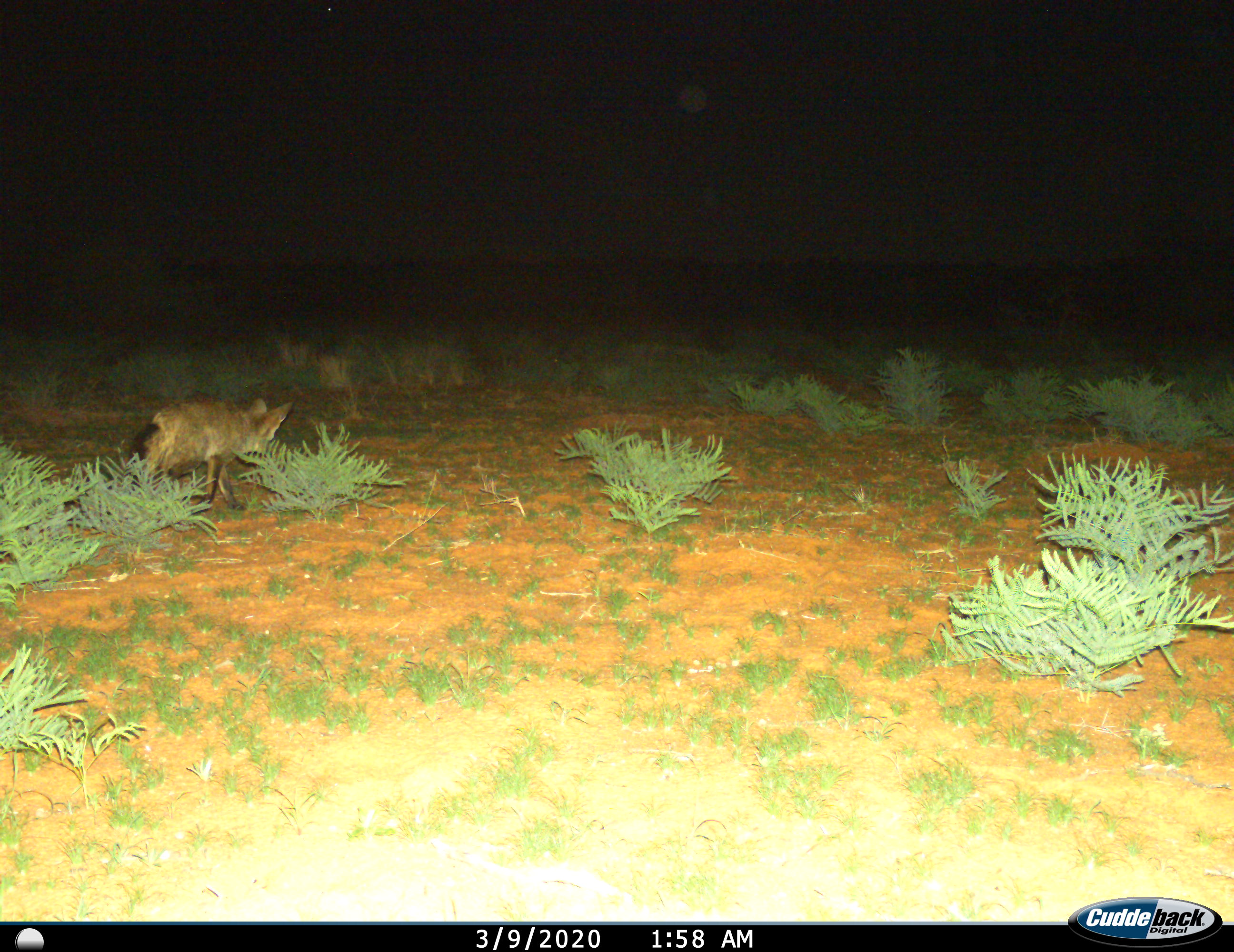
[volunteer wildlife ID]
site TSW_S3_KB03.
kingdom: Animalia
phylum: Chordata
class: Mammalia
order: Carnivora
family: Canidae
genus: Otocyon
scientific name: Otocyon megalotis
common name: bat-eared fox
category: foxbateared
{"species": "foxbateared (bat-eared fox) (Otocyon megalotis)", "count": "1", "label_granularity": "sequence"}